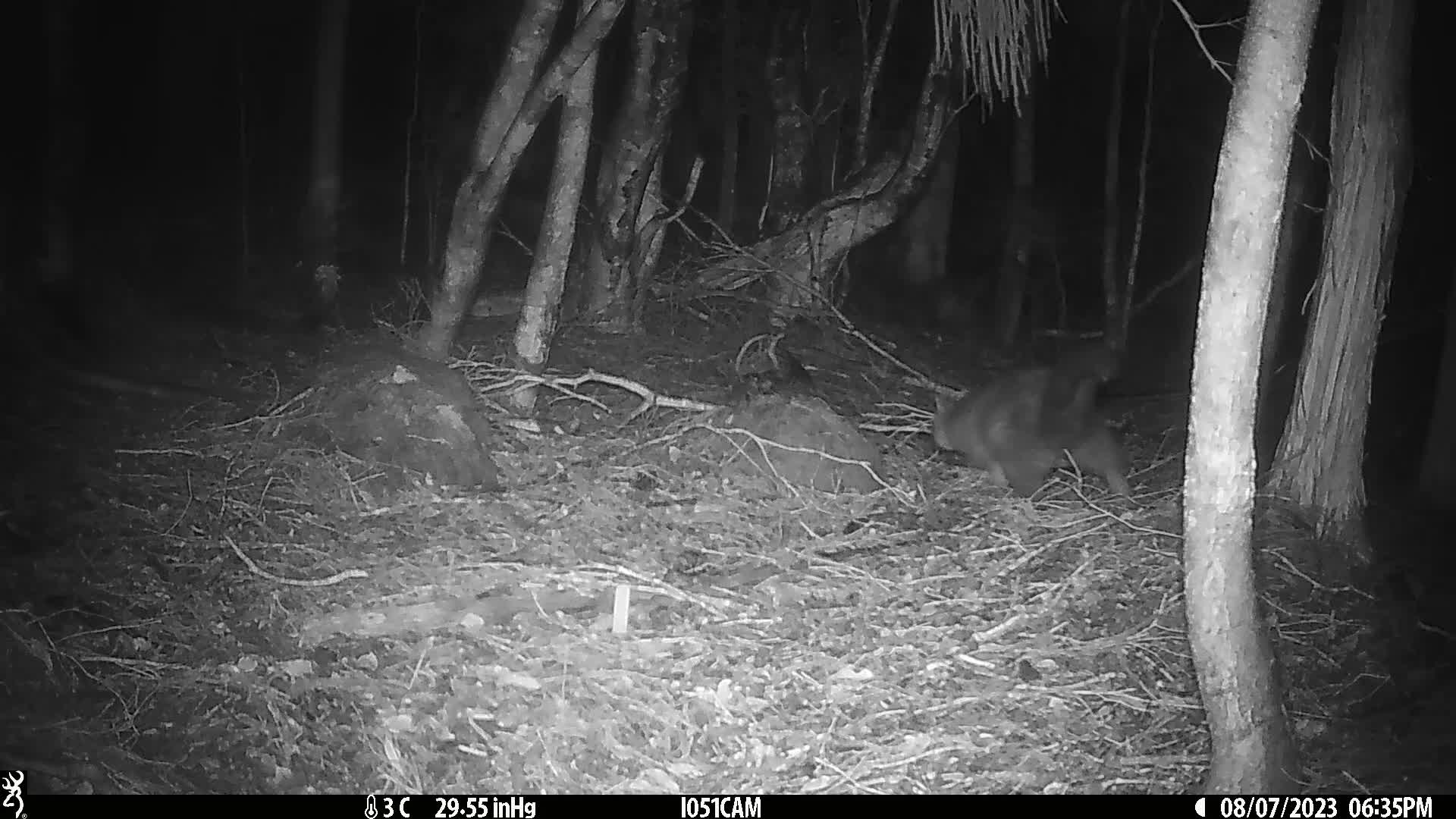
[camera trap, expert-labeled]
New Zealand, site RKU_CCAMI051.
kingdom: Animalia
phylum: Chordata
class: Mammalia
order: Diprotodontia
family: Phalangeridae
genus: Trichosurus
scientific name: Trichosurus vulpecula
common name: common brushtail possum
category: possum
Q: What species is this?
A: Possum (common brushtail possum) (Trichosurus vulpecula).